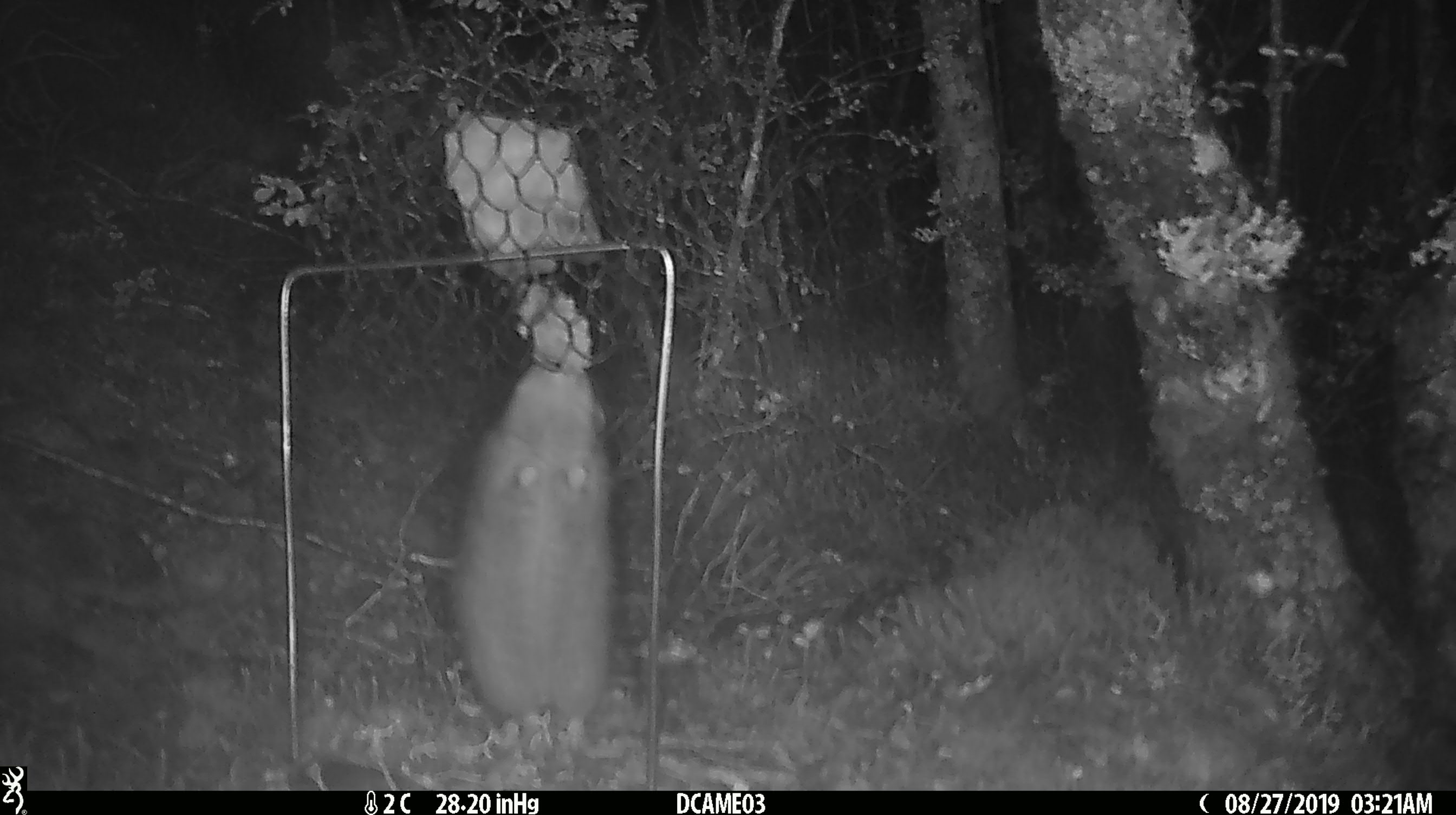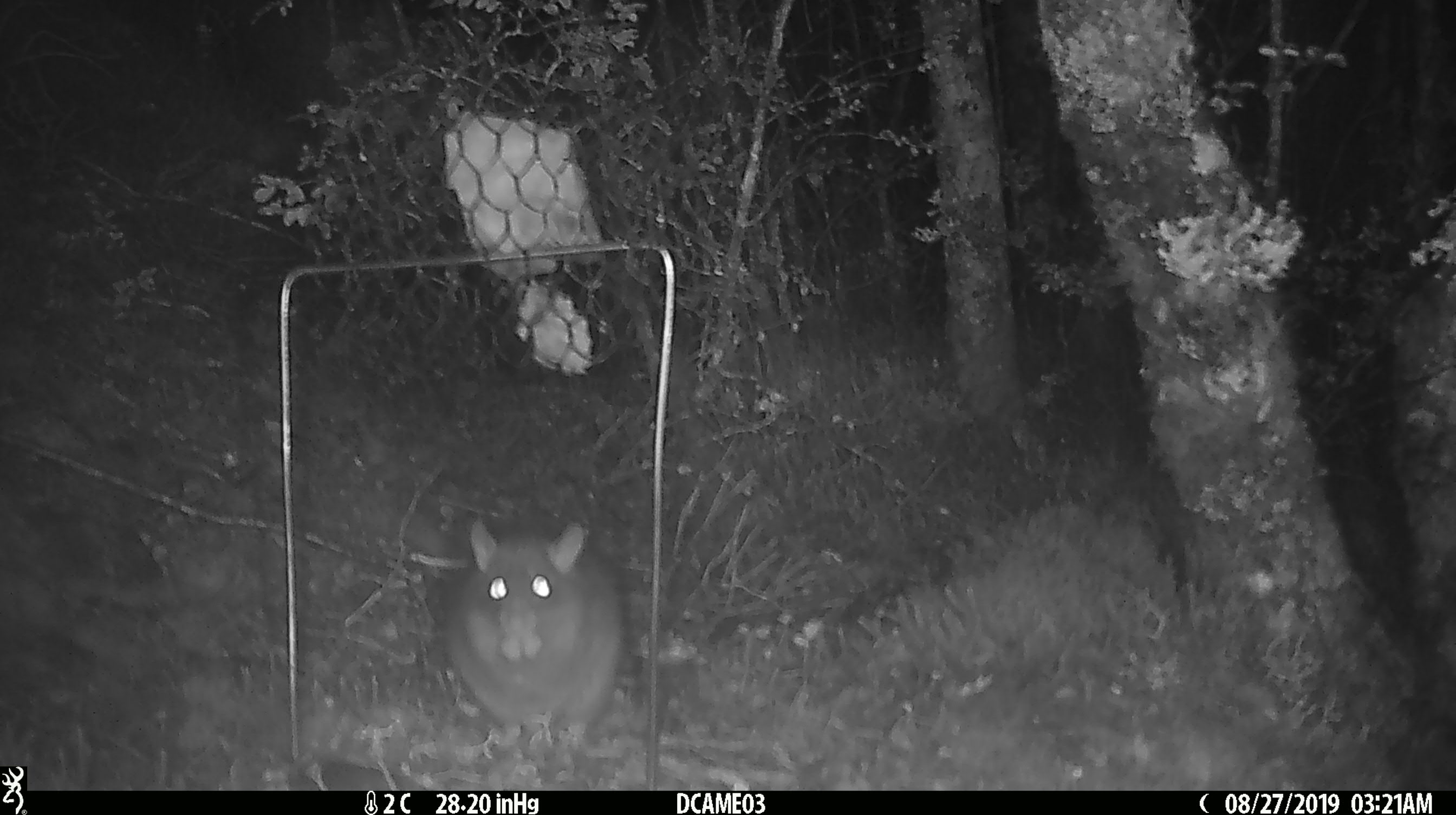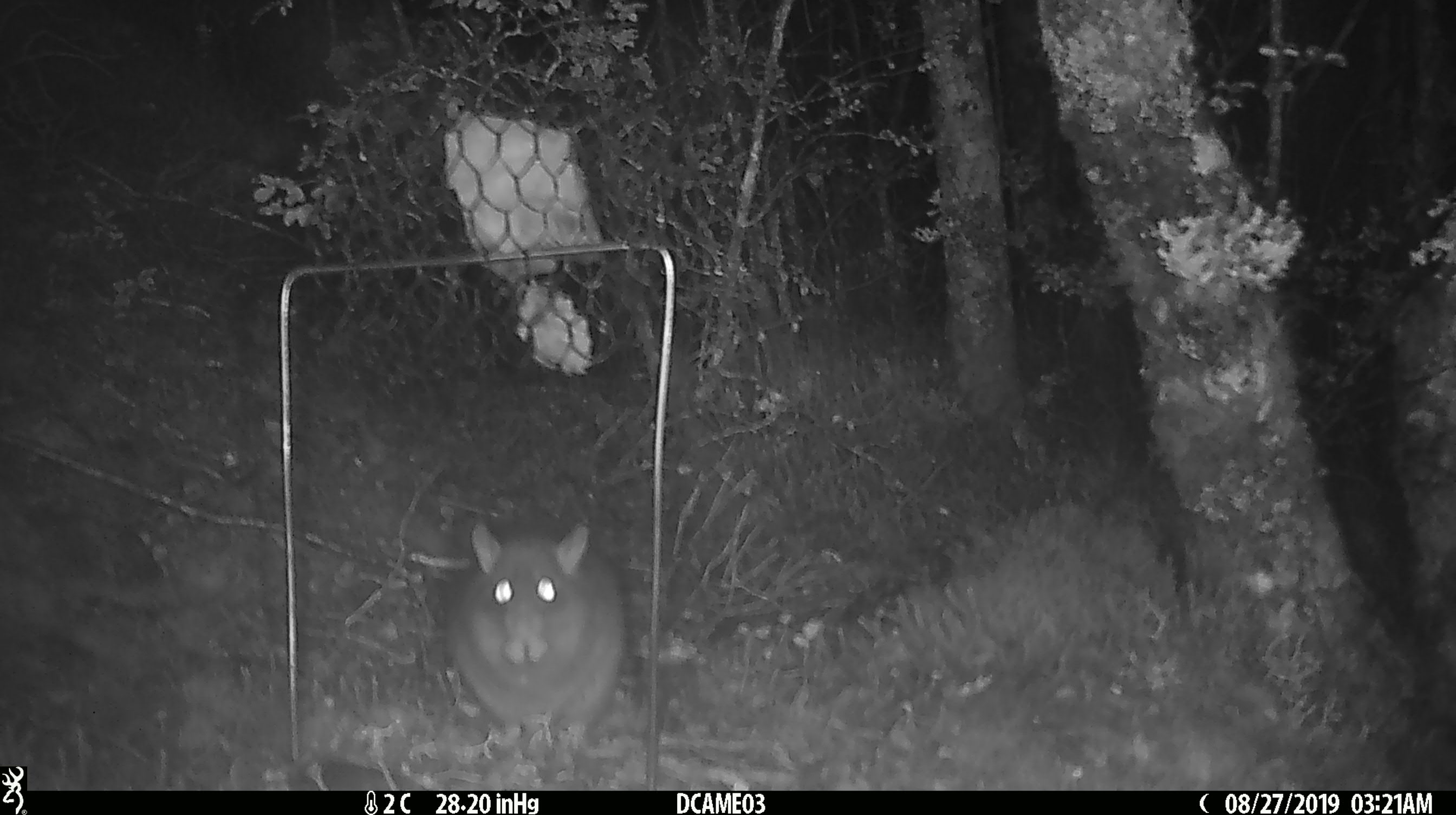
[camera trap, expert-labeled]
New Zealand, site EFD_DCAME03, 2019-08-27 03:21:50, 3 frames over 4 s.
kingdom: Animalia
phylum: Chordata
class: Mammalia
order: Rodentia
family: Muridae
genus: Rattus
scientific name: Rattus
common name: rat